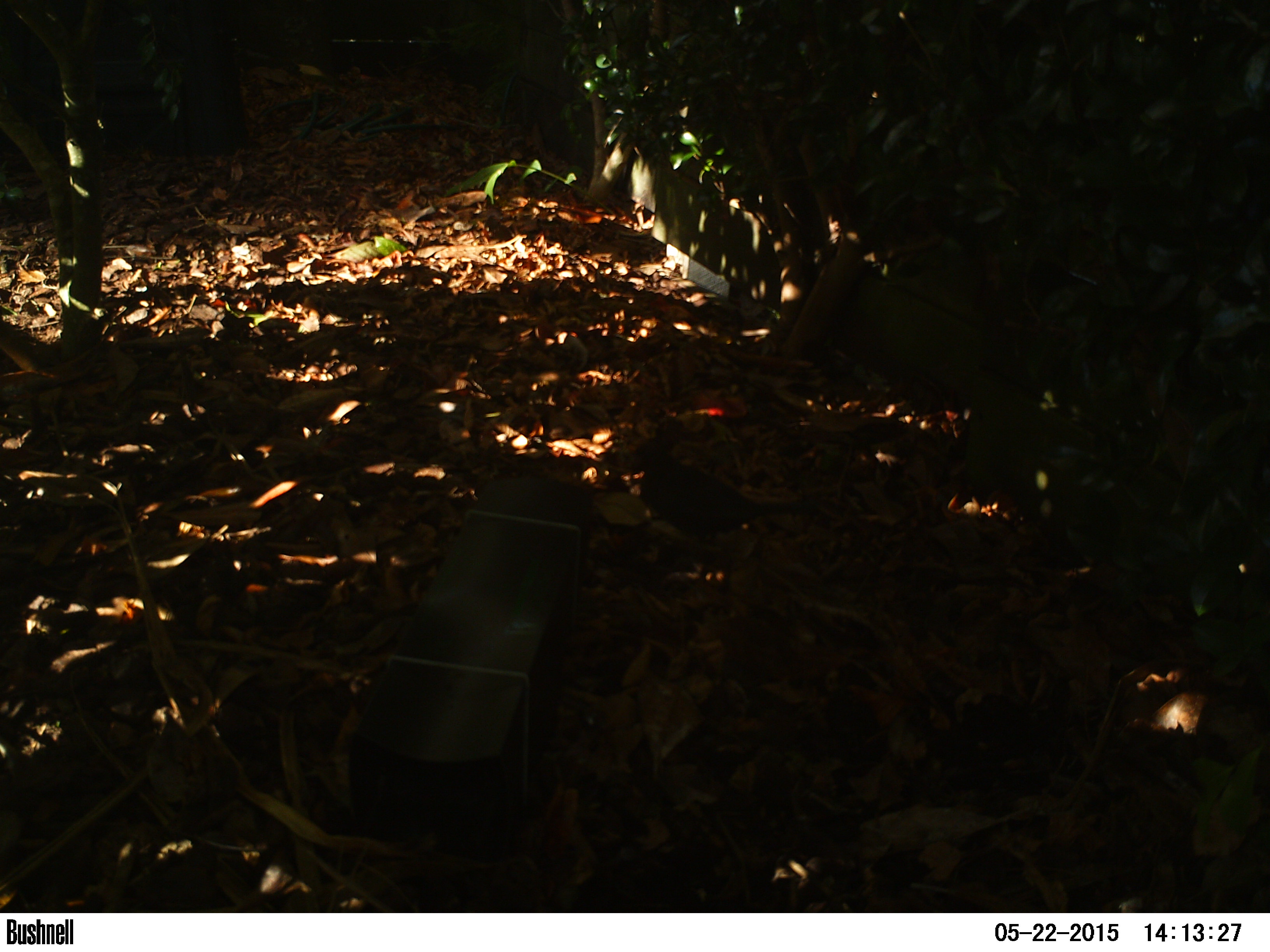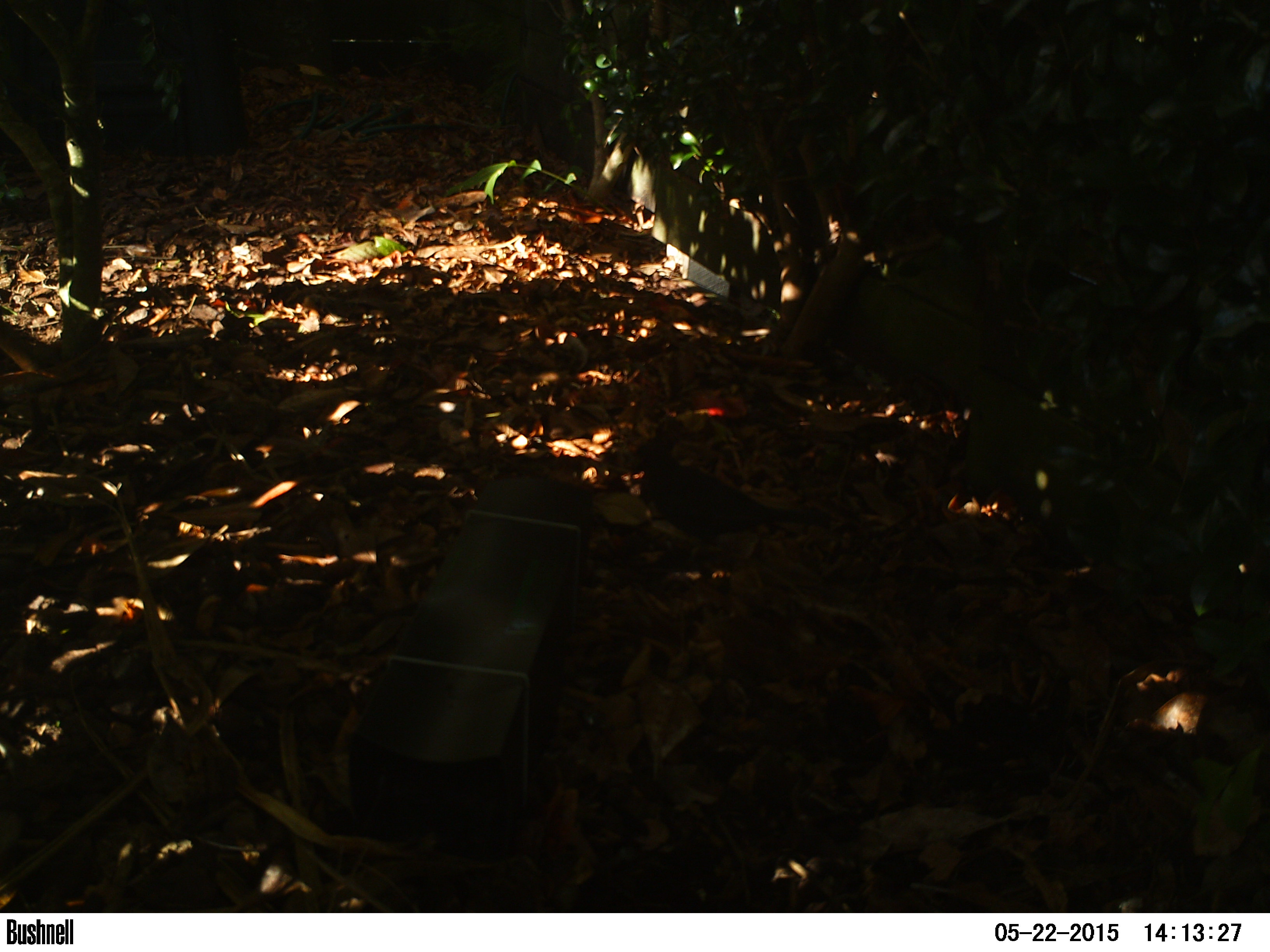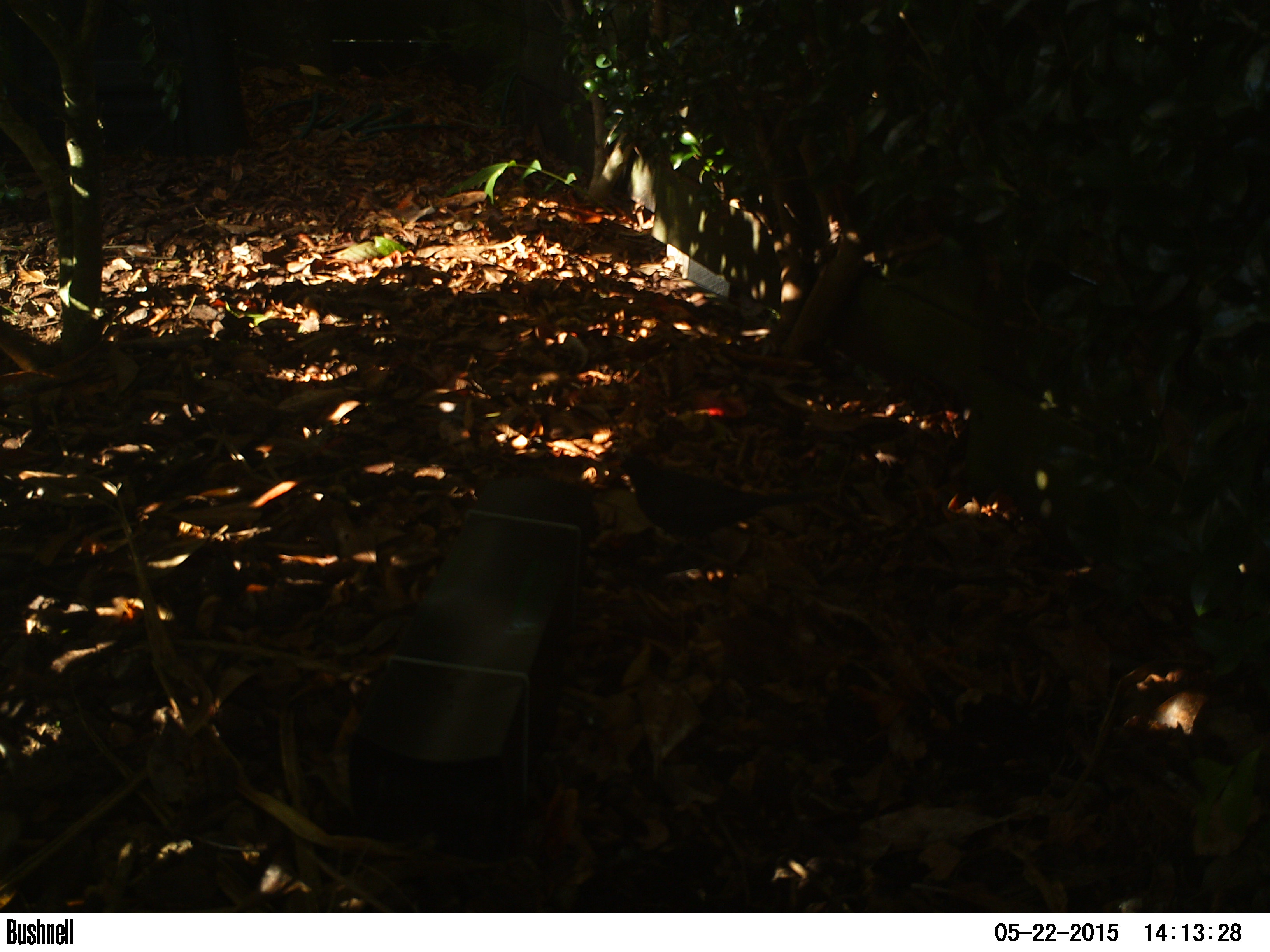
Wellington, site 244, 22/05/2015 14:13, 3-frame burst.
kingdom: Animalia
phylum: Chordata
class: Aves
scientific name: Aves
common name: bird